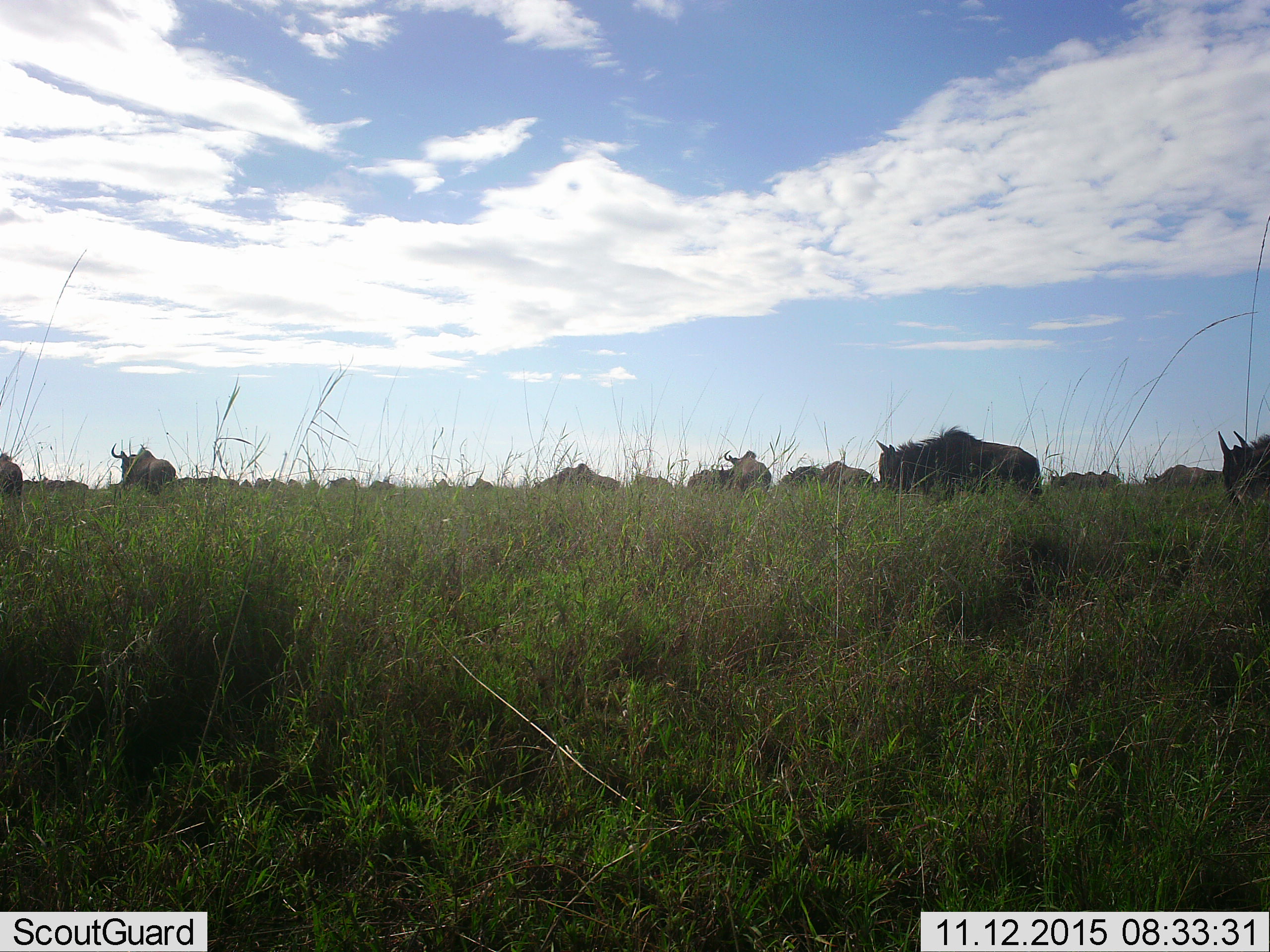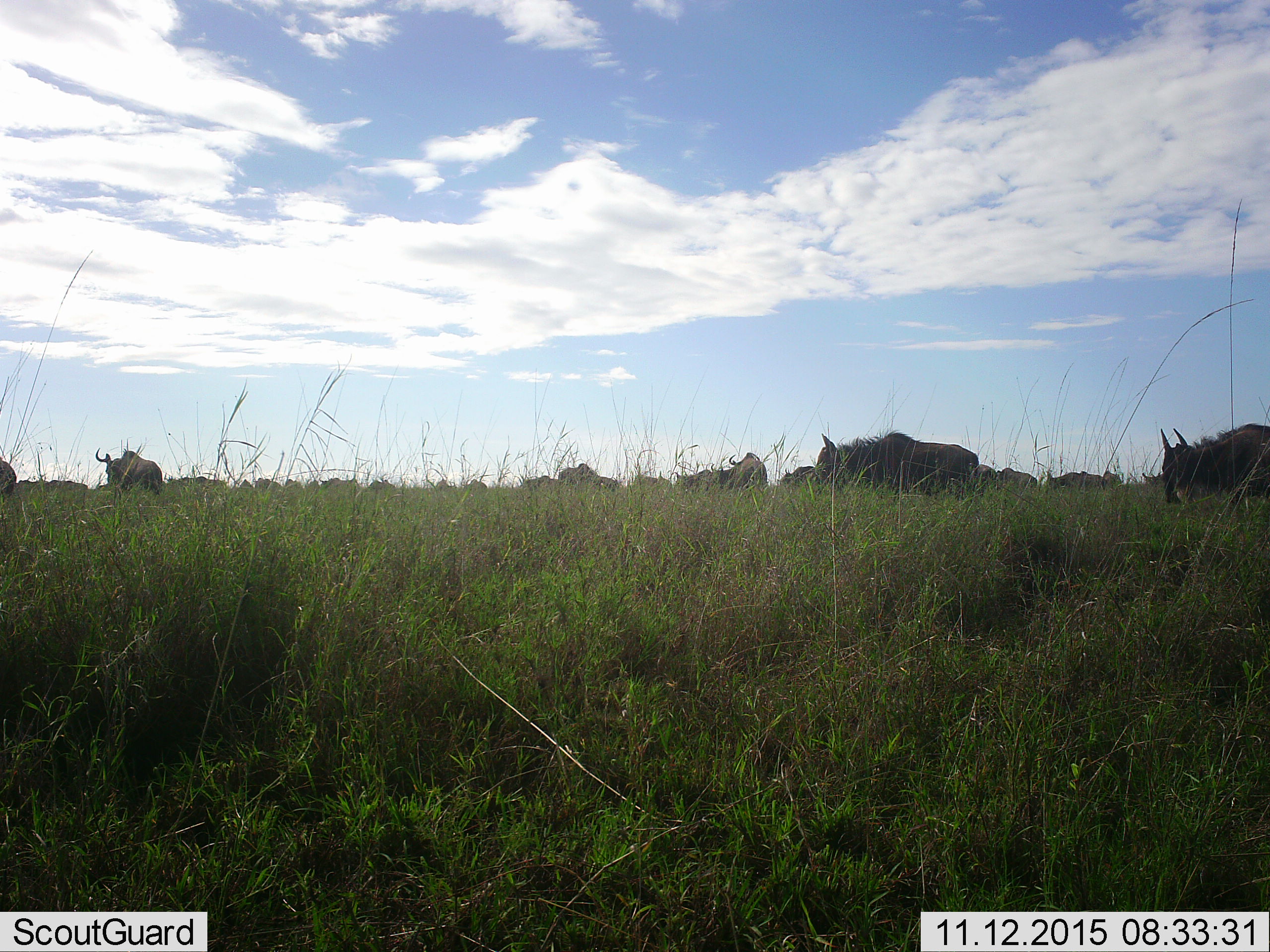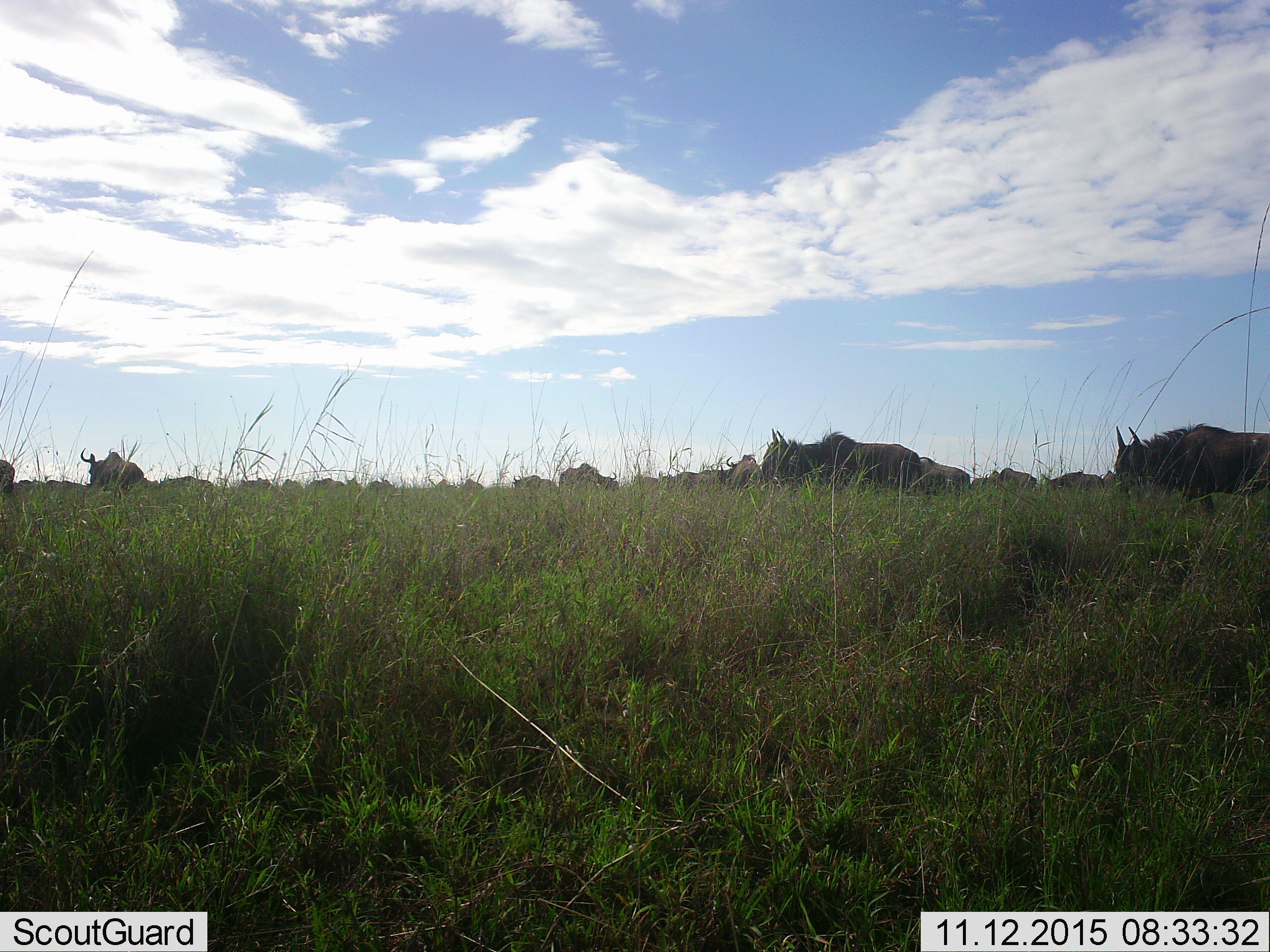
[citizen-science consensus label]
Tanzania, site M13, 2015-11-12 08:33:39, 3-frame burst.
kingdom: Animalia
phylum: Chordata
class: Mammalia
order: Artiodactyla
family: Bovidae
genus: Connochaetes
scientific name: Connochaetes taurinus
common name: blue wildebeest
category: wildebeest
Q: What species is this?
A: Wildebeest (blue wildebeest) (Connochaetes taurinus).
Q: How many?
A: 11-50.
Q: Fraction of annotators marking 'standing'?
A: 71%.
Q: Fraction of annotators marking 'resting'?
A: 29%.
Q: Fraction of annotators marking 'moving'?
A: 71%.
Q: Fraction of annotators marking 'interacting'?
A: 14%.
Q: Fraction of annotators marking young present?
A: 0%.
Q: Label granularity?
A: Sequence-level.